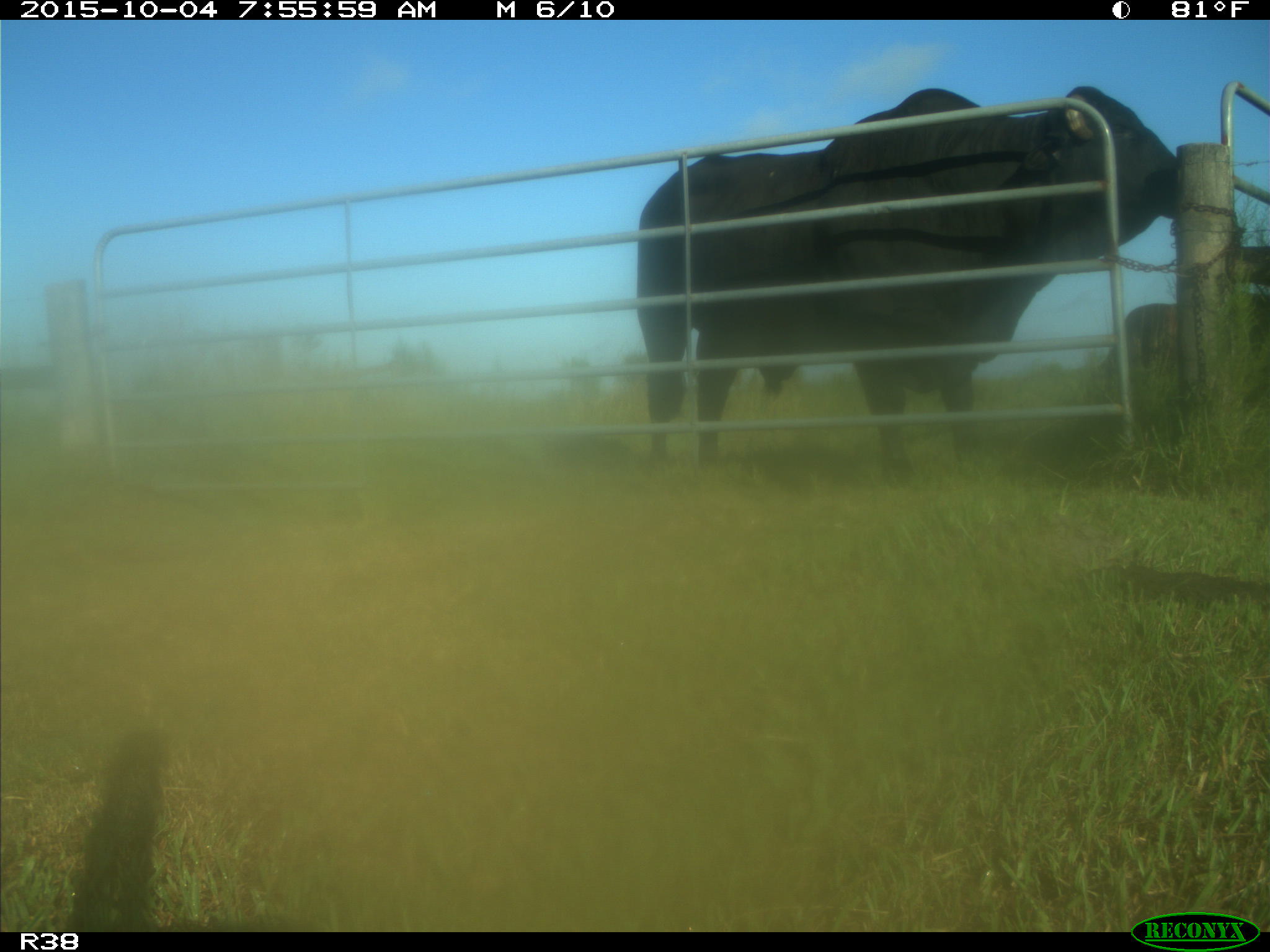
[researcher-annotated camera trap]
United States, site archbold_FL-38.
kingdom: Animalia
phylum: Chordata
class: Mammalia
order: Artiodactyla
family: Bovidae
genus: Bos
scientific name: Bos taurus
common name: domestic cow